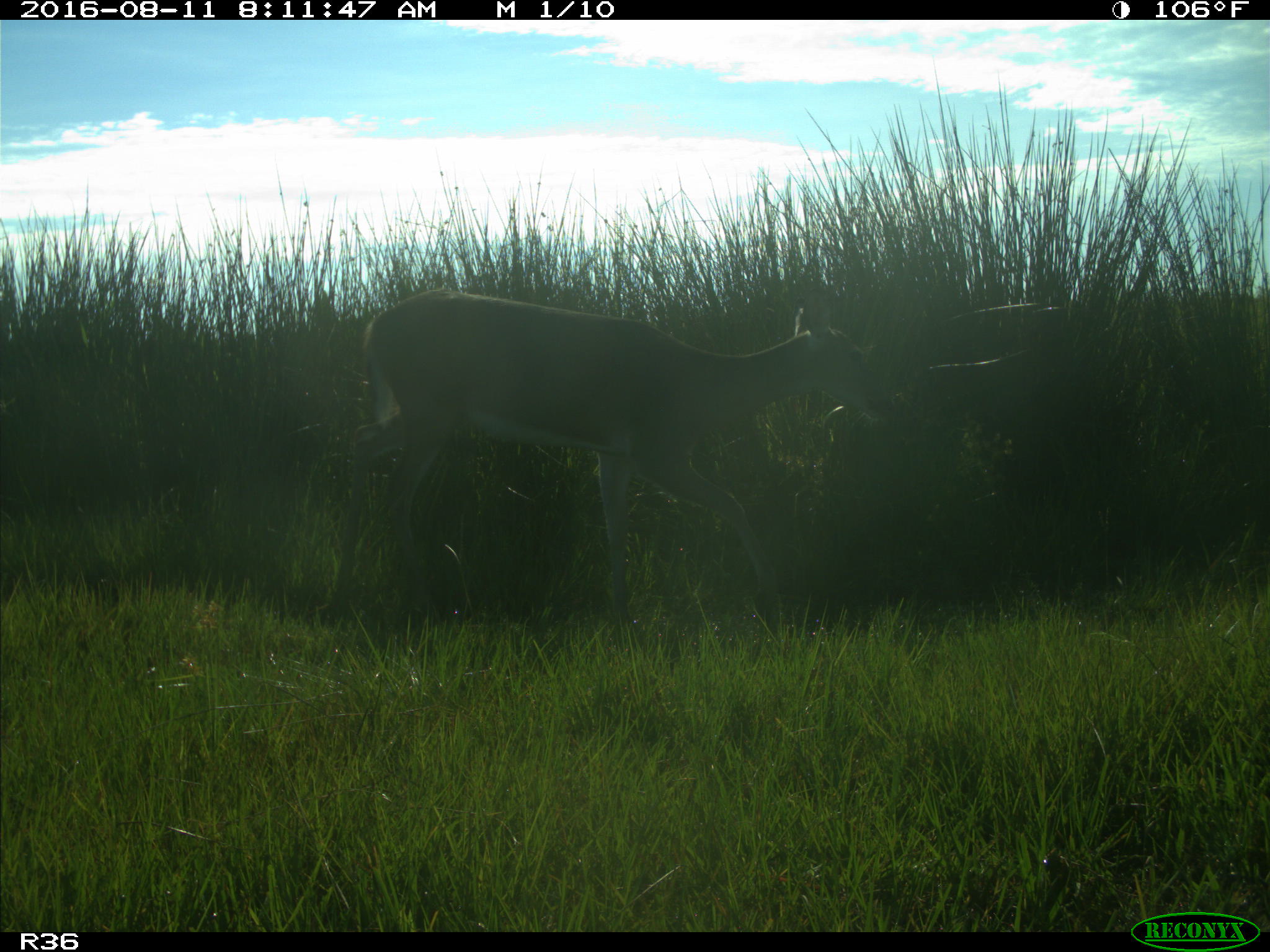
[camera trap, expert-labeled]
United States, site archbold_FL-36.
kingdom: Animalia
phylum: Chordata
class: Mammalia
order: Artiodactyla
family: Cervidae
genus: Odocoileus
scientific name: Odocoileus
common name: deer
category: unidentified deer